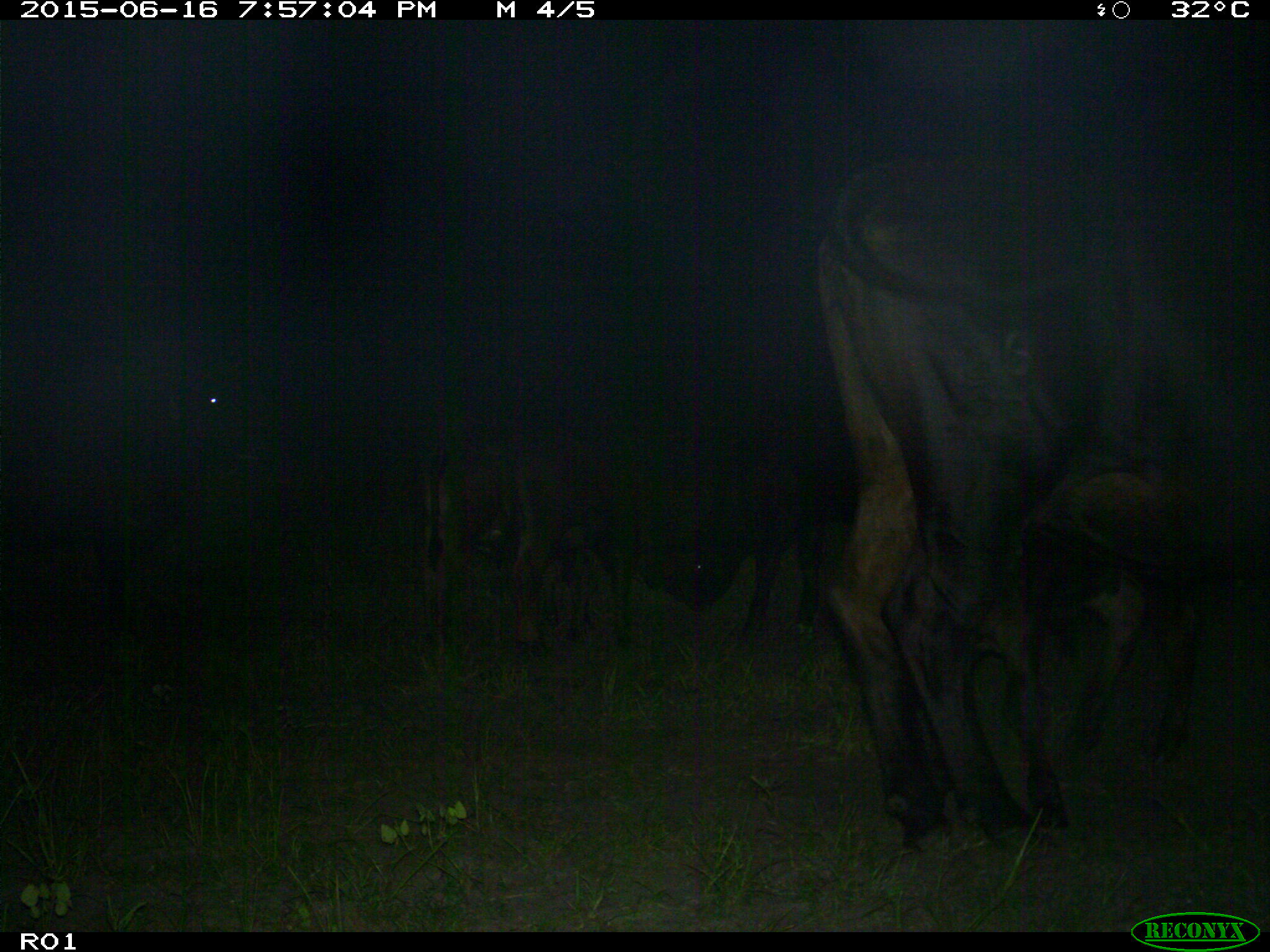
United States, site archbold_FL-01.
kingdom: Animalia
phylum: Chordata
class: Mammalia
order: Artiodactyla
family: Bovidae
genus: Bos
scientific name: Bos taurus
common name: domestic cow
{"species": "Bos taurus (domestic cow)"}